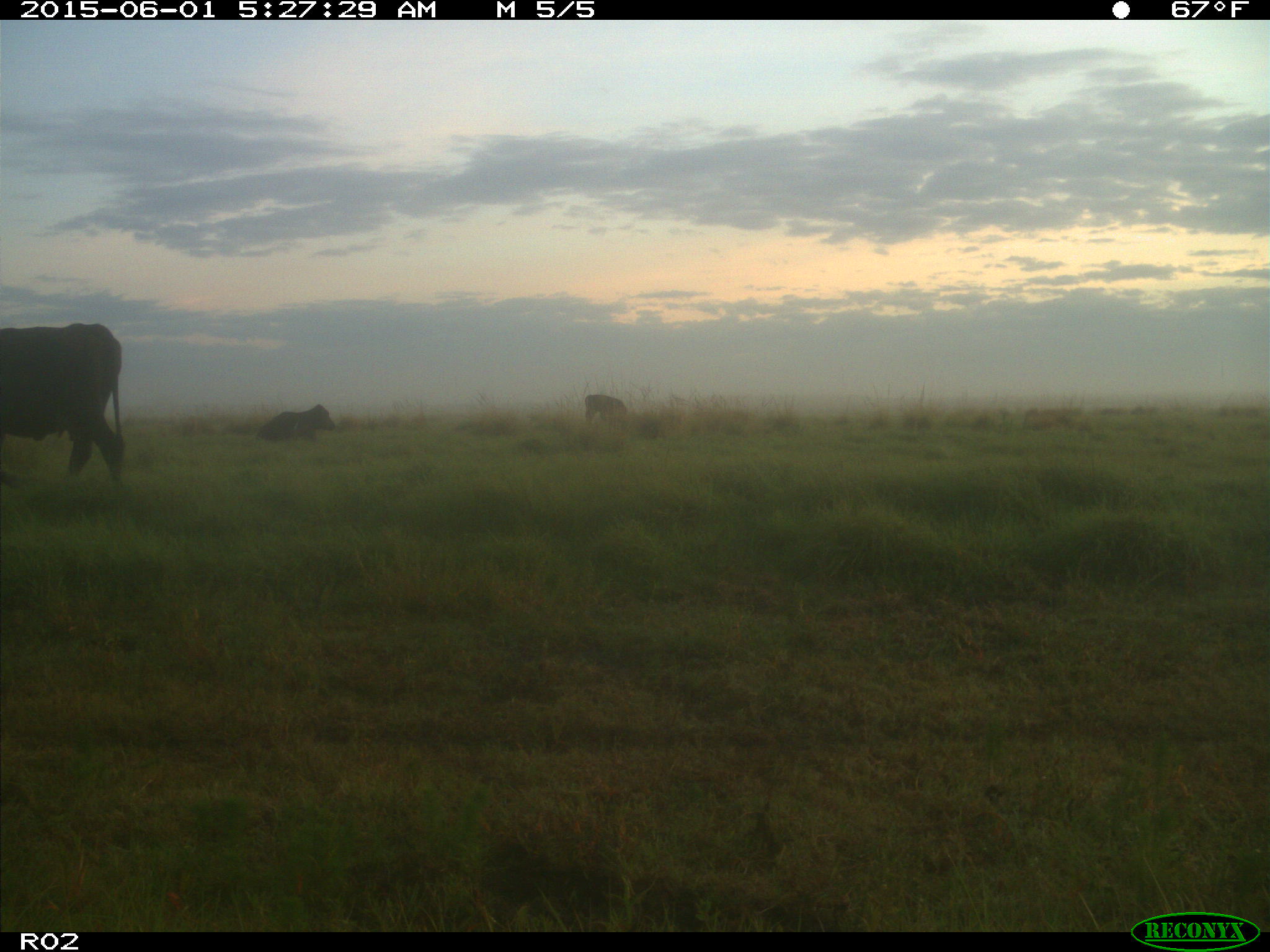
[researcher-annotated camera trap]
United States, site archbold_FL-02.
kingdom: Animalia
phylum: Chordata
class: Mammalia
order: Artiodactyla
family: Bovidae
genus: Bos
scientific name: Bos taurus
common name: domestic cow